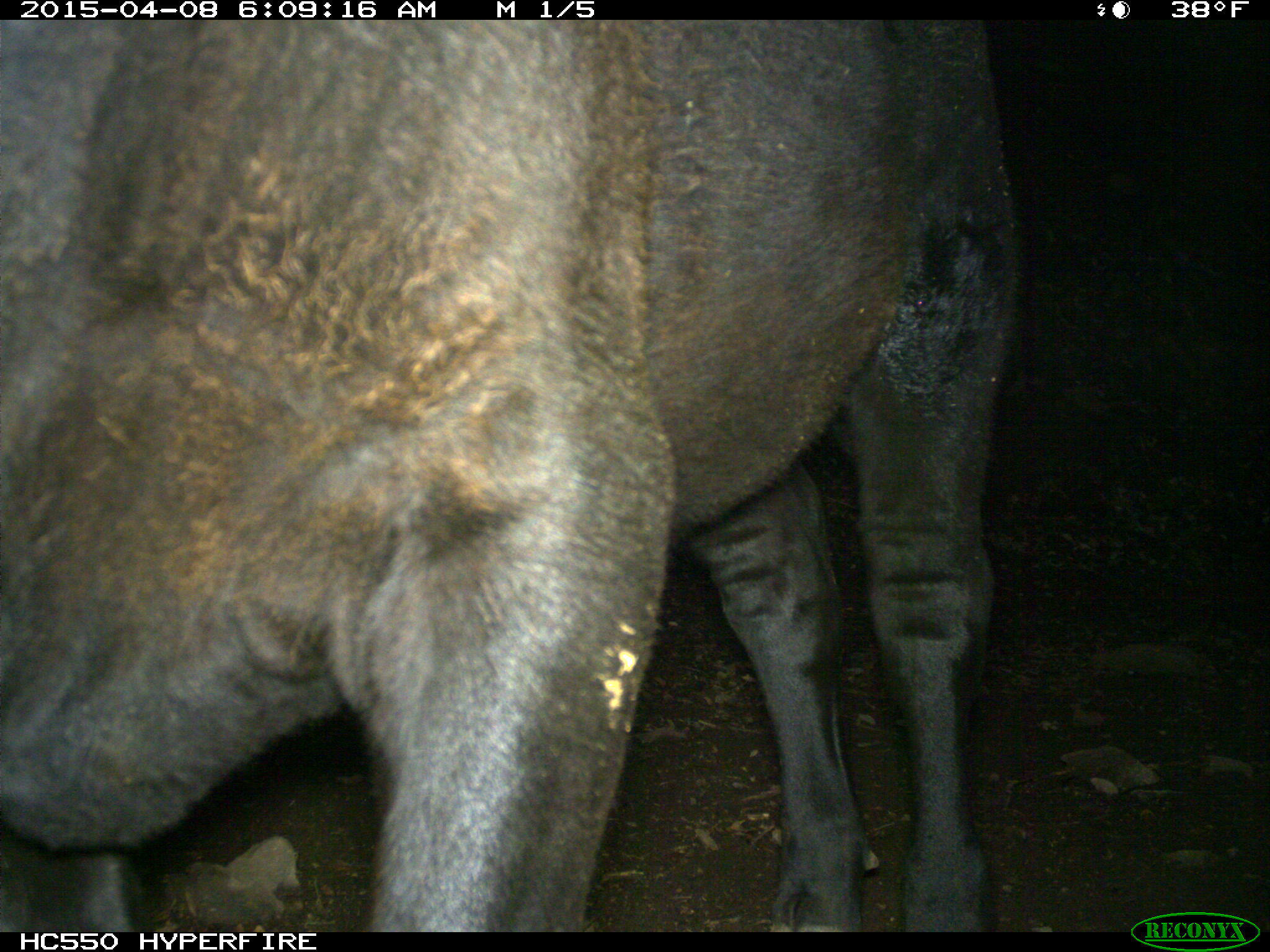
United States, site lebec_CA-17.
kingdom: Animalia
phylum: Chordata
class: Mammalia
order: Artiodactyla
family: Bovidae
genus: Bos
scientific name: Bos taurus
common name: domestic cow